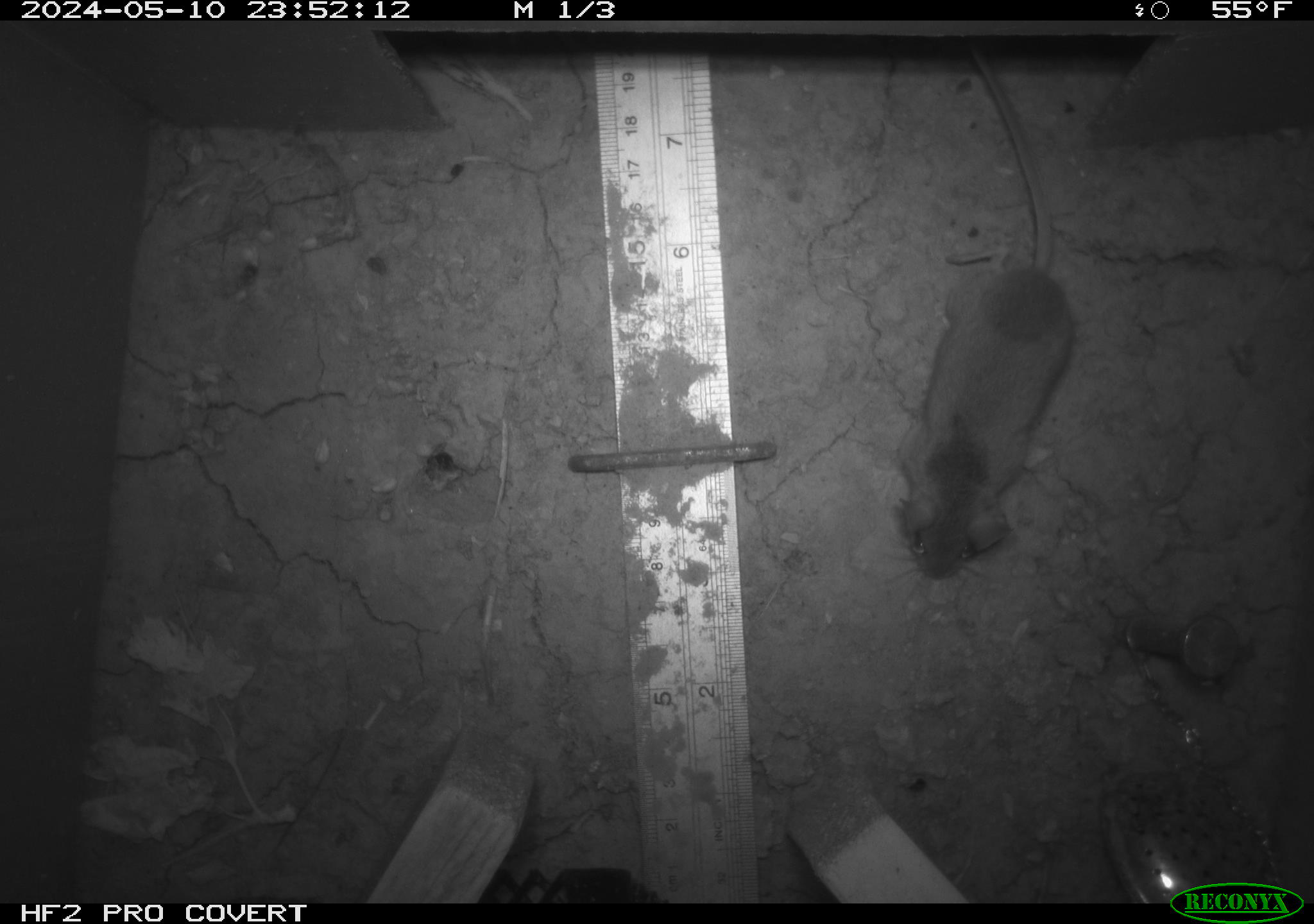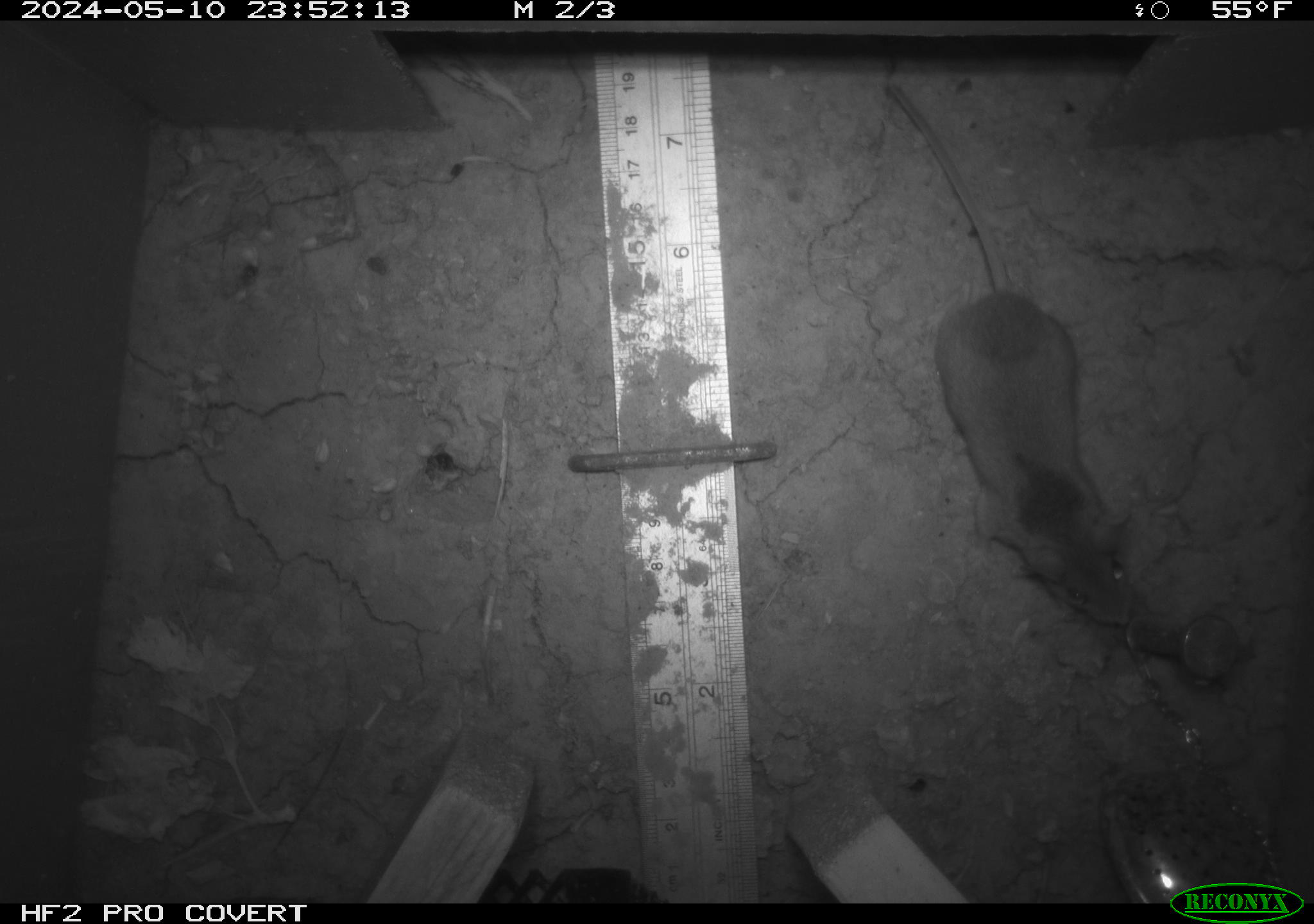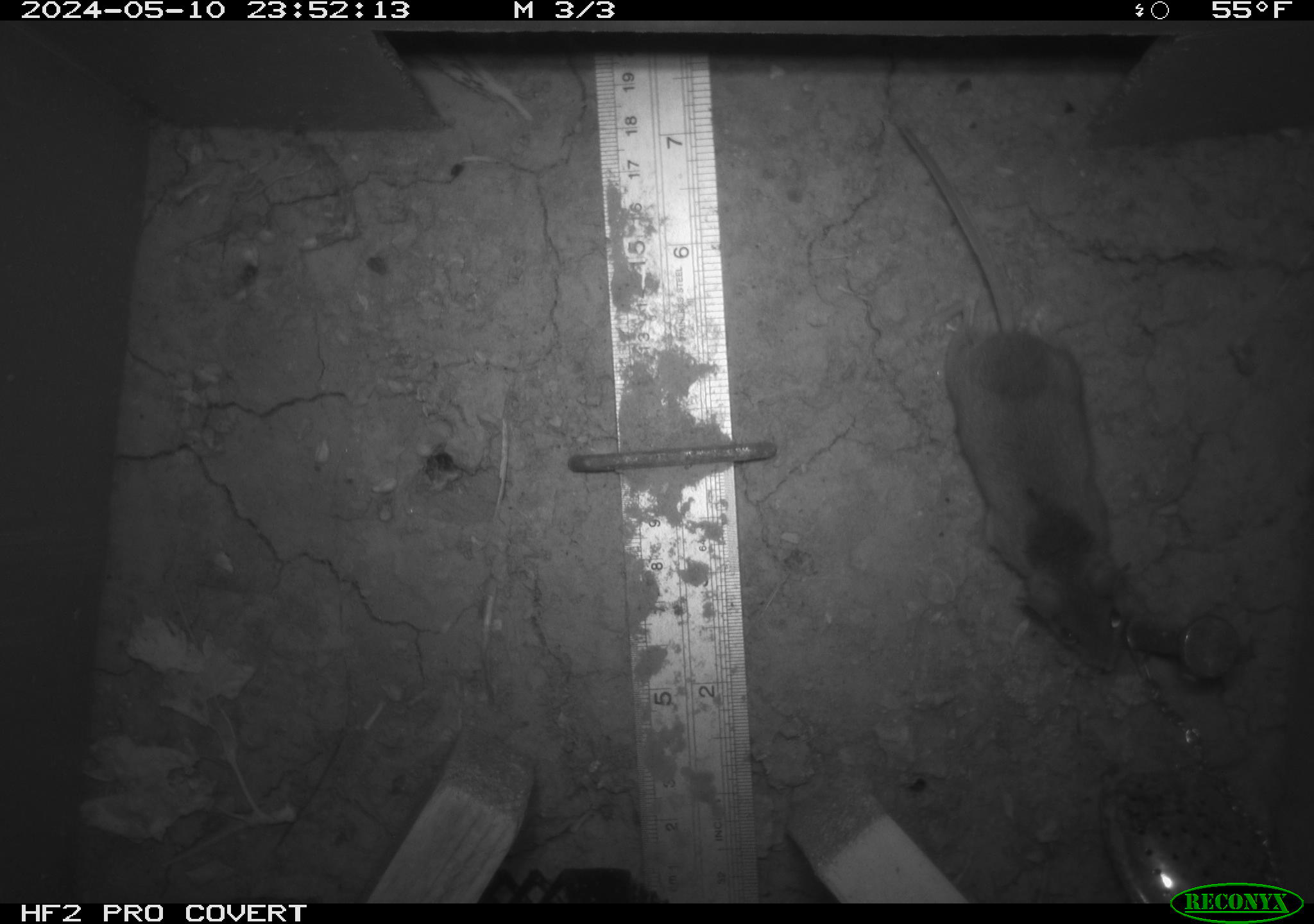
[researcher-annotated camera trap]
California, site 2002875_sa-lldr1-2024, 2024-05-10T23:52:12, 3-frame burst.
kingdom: Animalia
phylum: Chordata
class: Mammalia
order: Rodentia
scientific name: Rodentia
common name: mouse species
Mouse species (Rodentia).